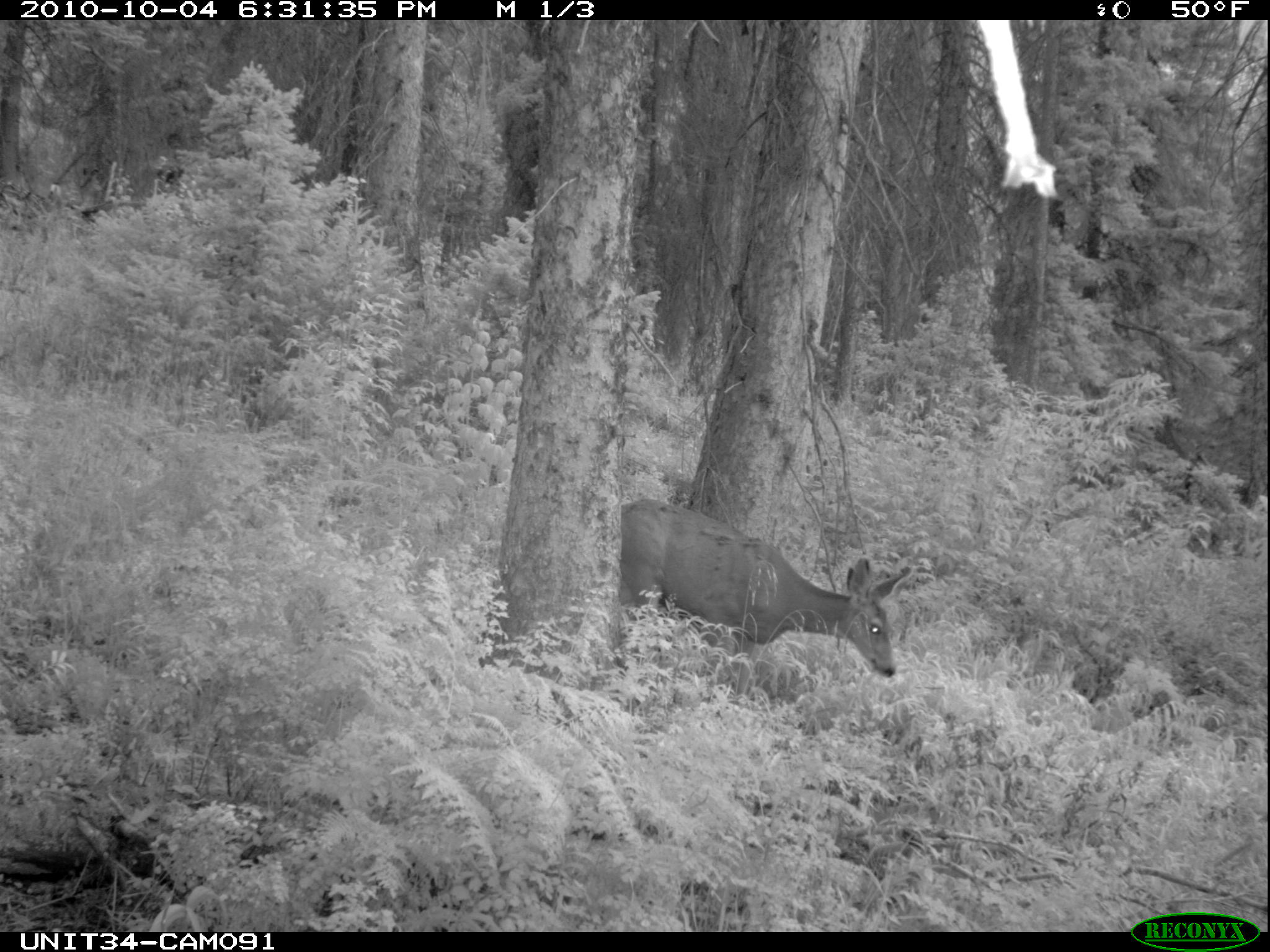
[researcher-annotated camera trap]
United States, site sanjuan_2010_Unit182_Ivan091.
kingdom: Animalia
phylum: Chordata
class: Mammalia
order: Artiodactyla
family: Cervidae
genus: Odocoileus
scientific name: Odocoileus hemionus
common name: mule deer